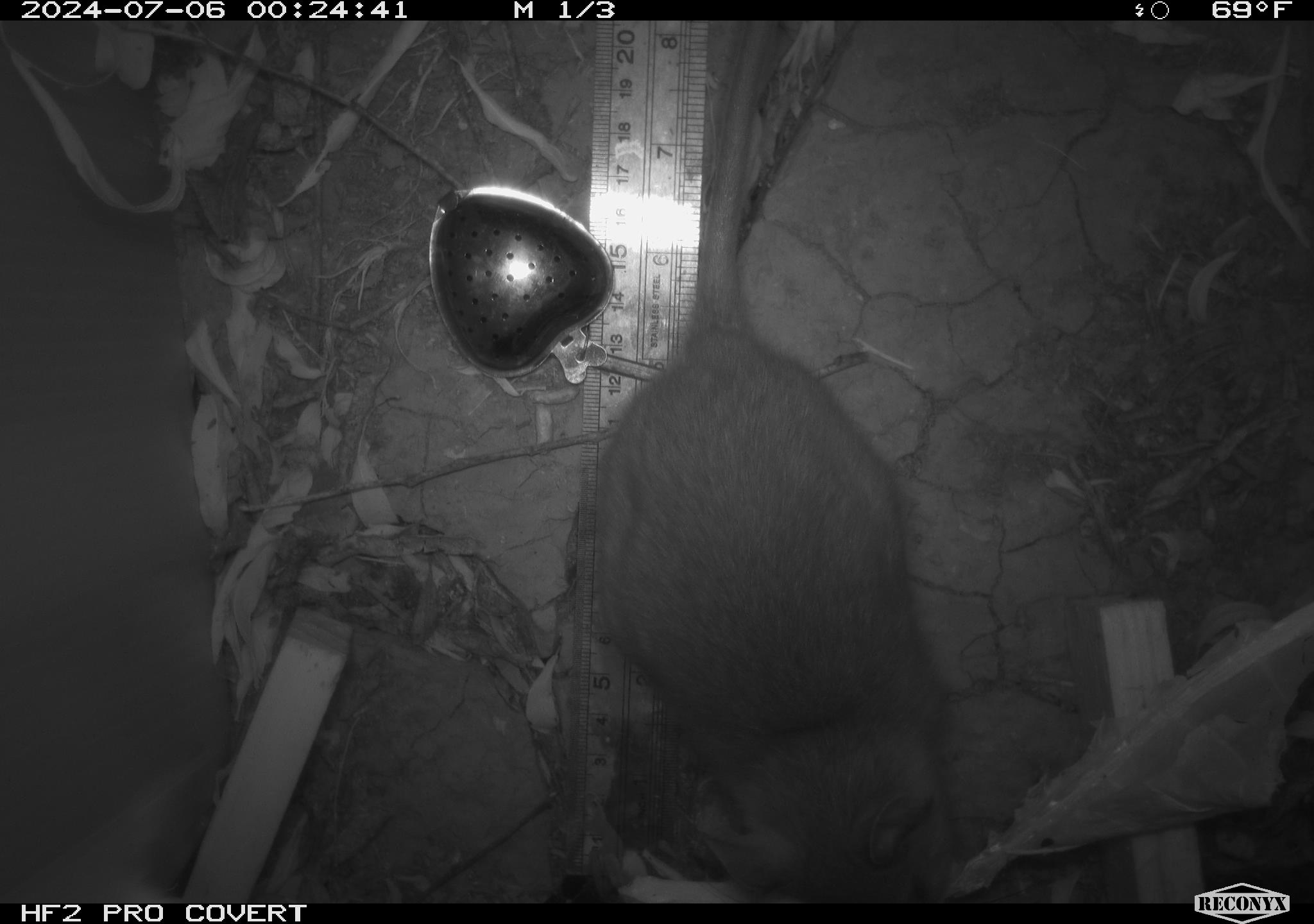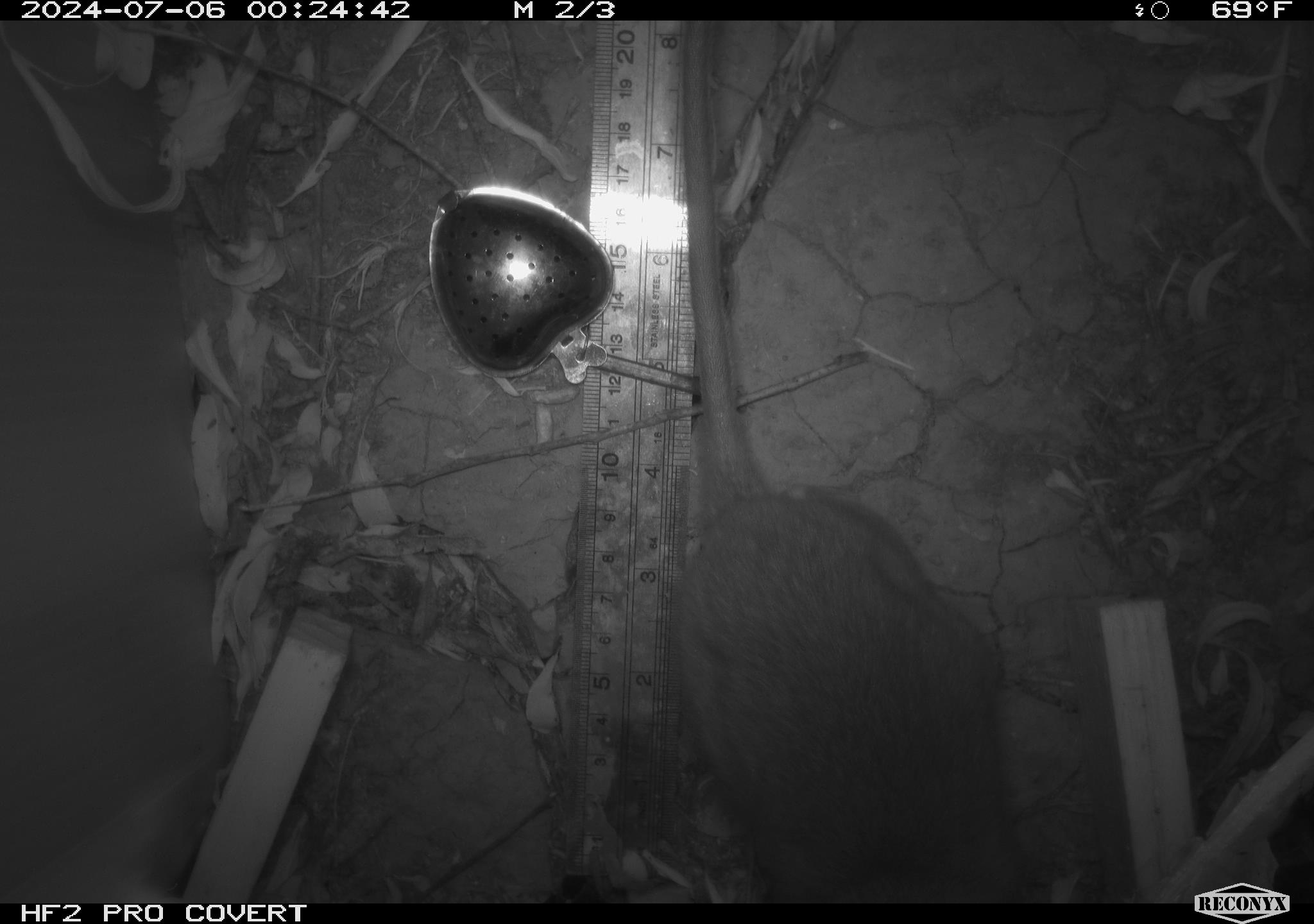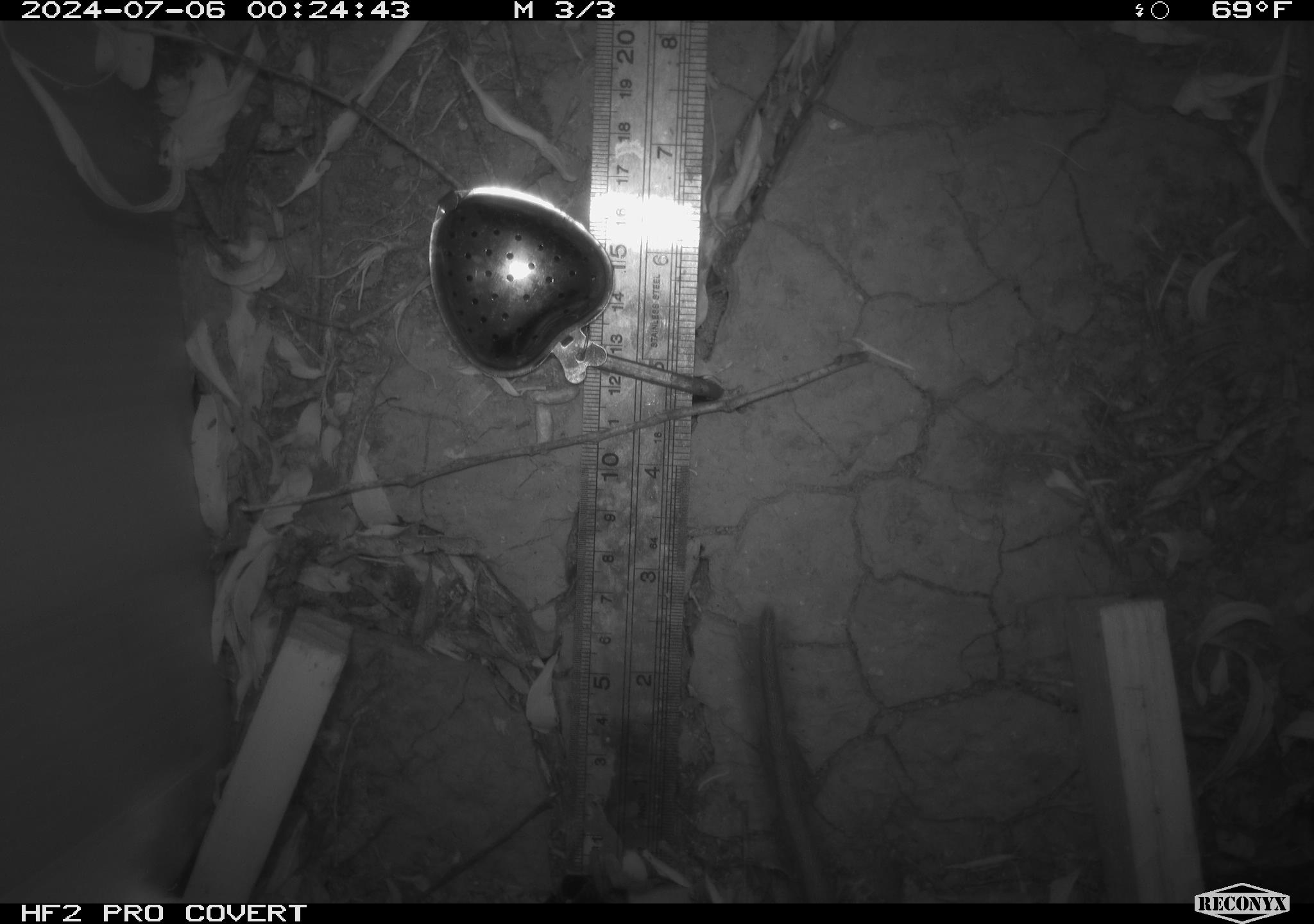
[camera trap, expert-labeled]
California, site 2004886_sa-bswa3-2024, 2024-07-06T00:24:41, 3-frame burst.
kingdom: Animalia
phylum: Chordata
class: Mammalia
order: Rodentia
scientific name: Rodentia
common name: woodrat or rat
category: woodrat or rat species